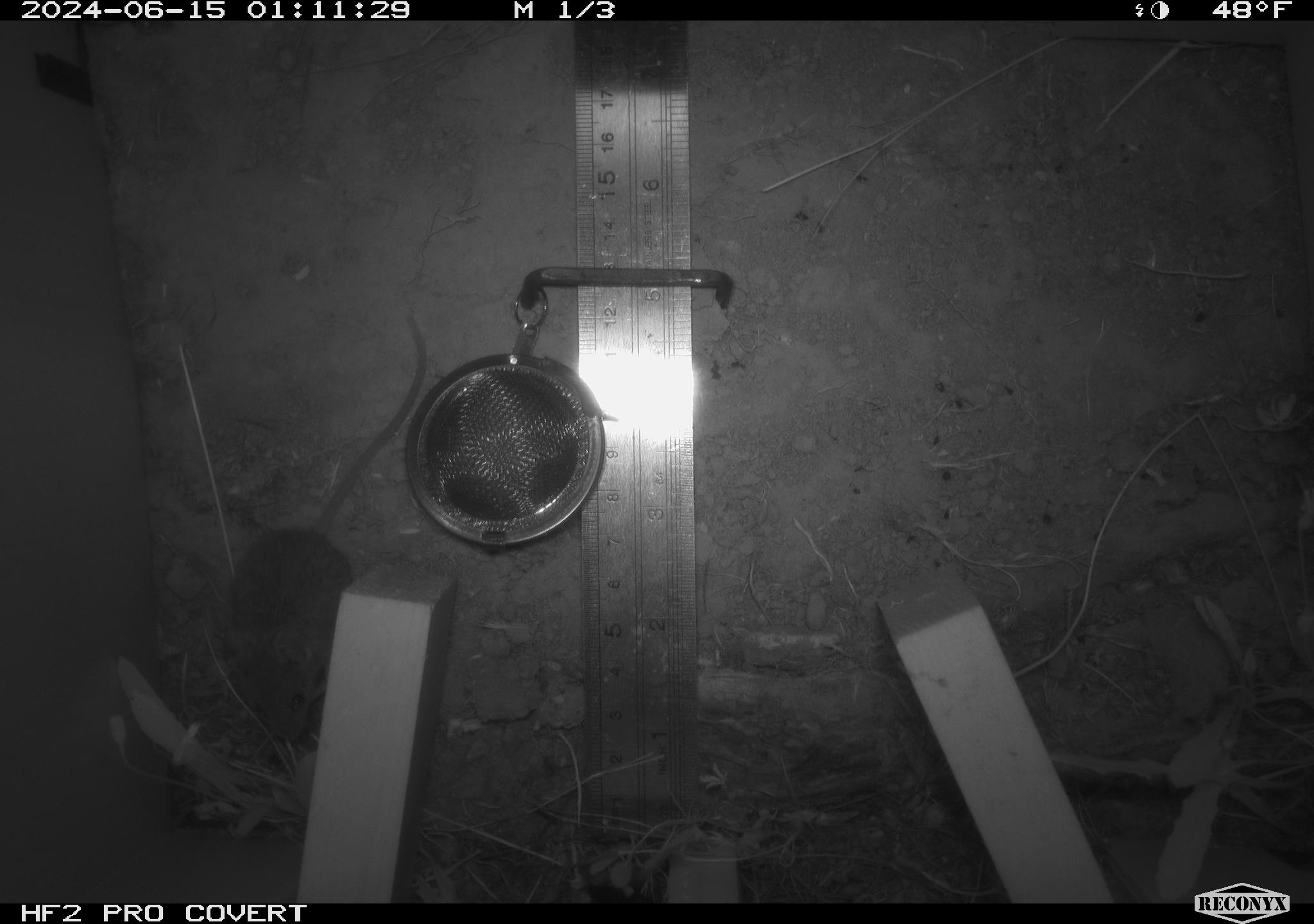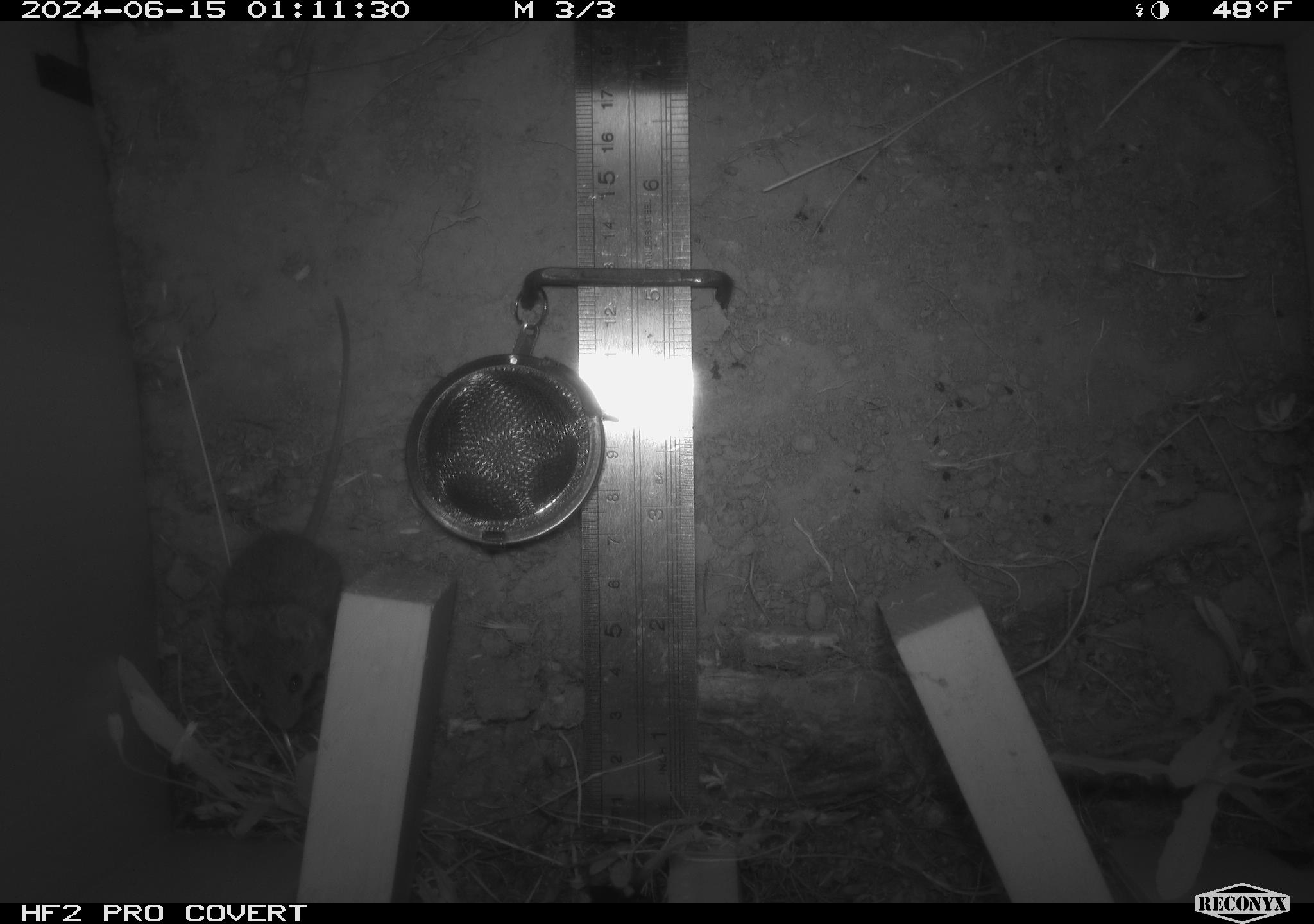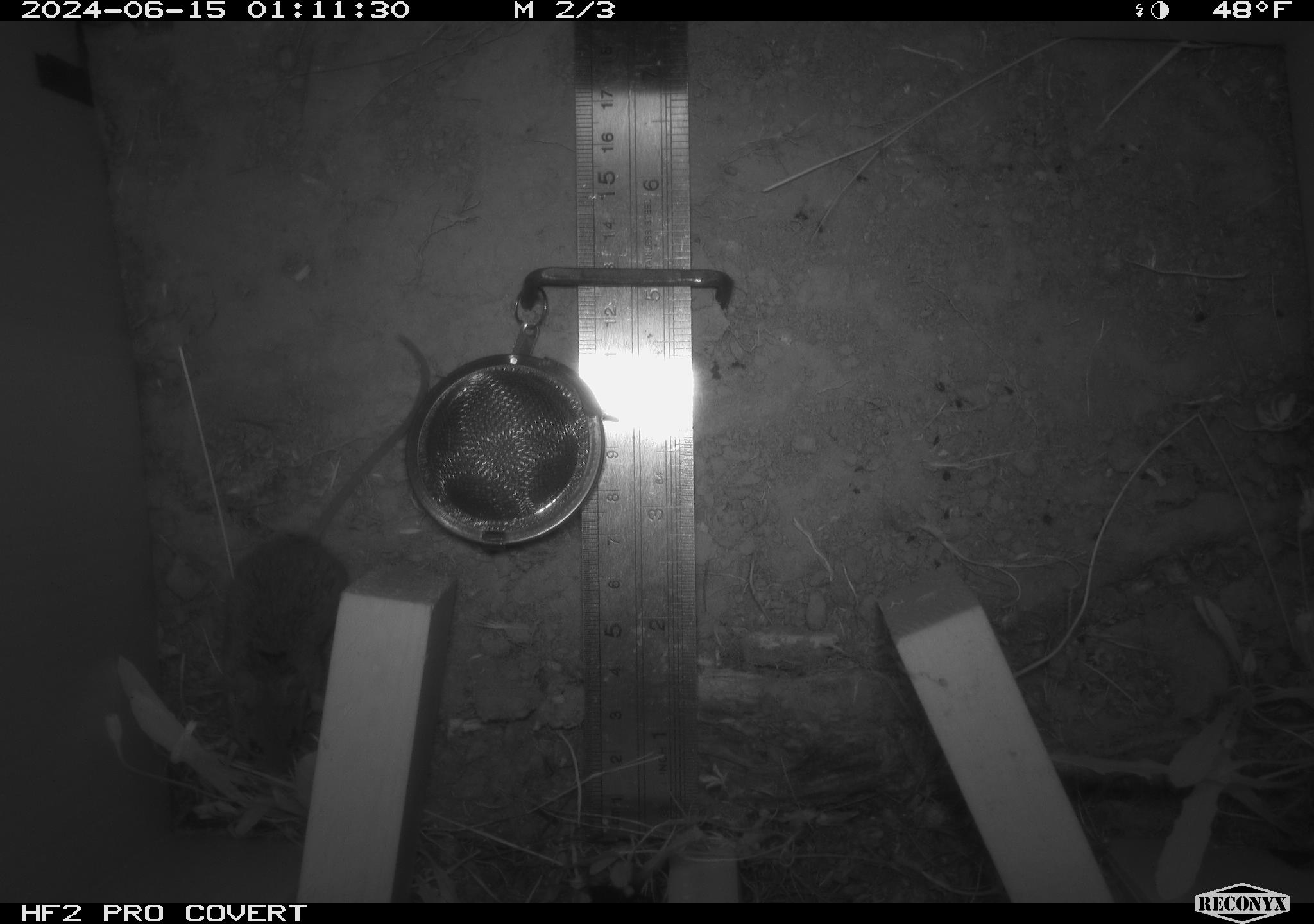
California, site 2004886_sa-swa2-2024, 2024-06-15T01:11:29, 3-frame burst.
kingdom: Animalia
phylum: Chordata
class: Mammalia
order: Rodentia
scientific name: Rodentia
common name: mouse species